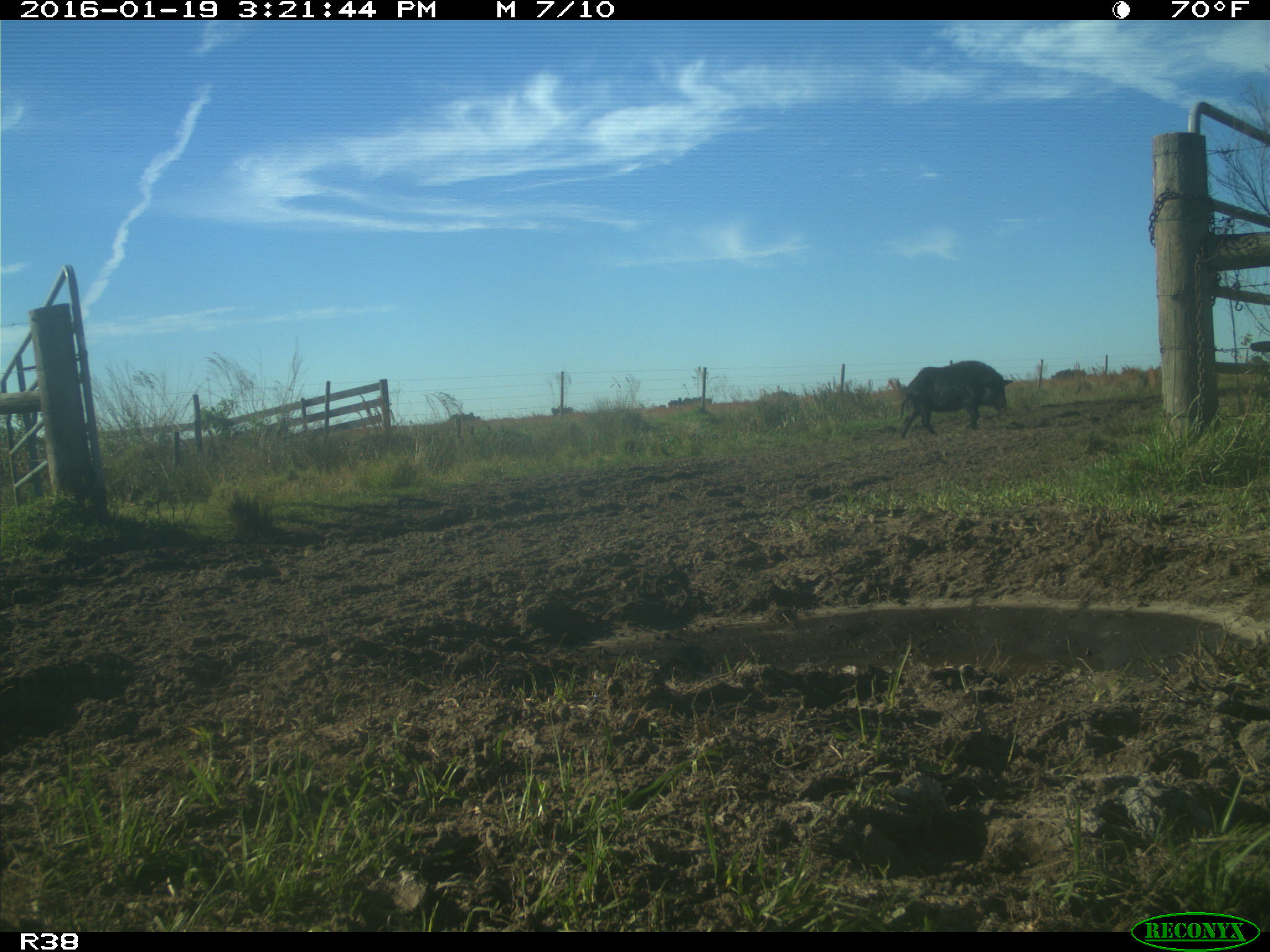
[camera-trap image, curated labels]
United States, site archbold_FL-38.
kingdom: Animalia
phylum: Chordata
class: Mammalia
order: Artiodactyla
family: Suidae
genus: Sus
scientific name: Sus scrofa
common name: wild boar